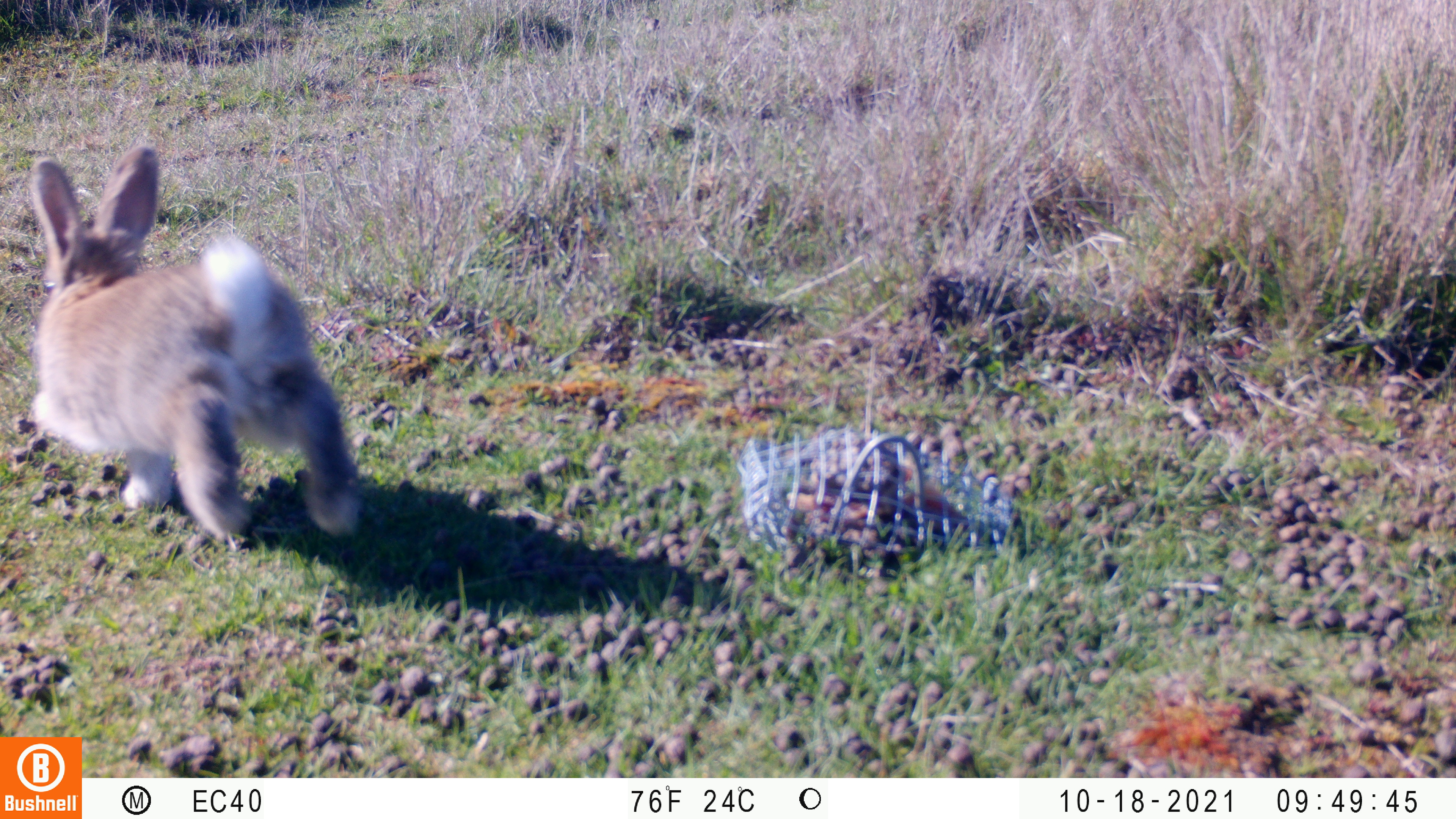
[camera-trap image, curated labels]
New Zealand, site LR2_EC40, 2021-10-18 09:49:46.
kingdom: Animalia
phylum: Chordata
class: Mammalia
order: Lagomorpha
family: Leporidae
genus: Oryctolagus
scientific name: Oryctolagus cuniculus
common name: european rabbit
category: rabbit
Rabbit (european rabbit) (Oryctolagus cuniculus).